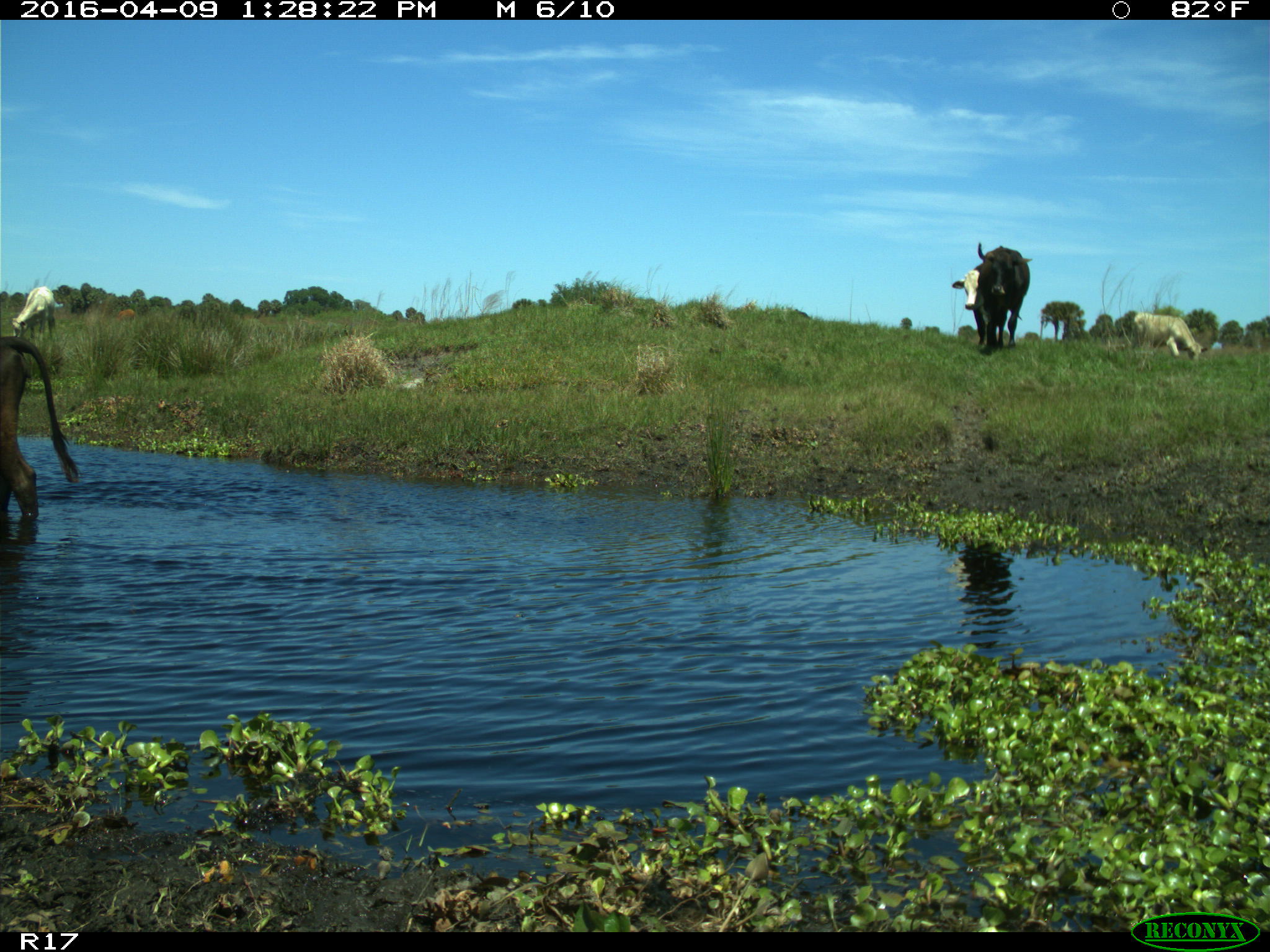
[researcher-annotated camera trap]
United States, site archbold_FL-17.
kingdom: Animalia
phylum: Chordata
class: Mammalia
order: Artiodactyla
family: Bovidae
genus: Bos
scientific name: Bos taurus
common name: domestic cow